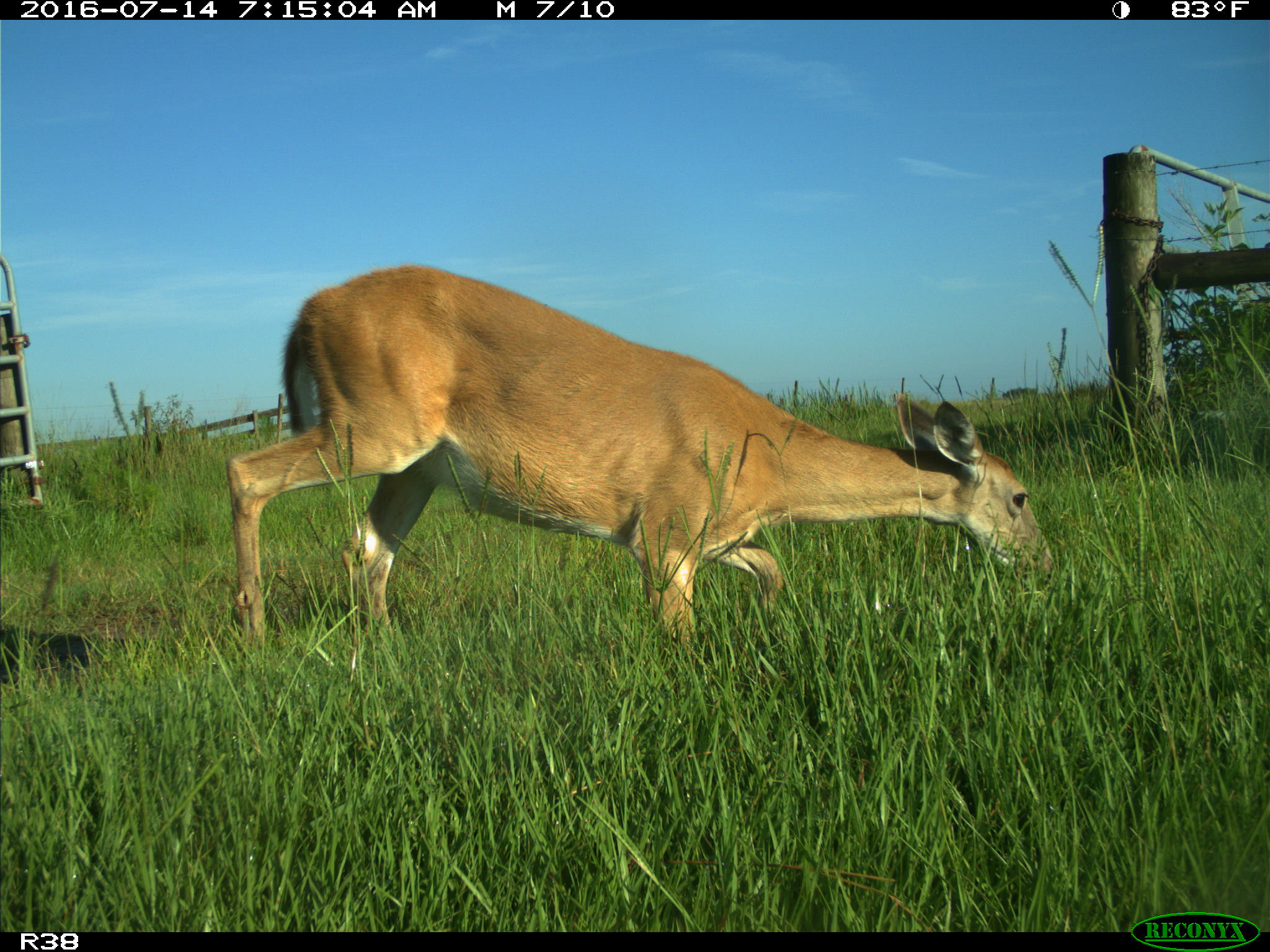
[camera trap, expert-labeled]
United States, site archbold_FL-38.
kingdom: Animalia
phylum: Chordata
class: Mammalia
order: Artiodactyla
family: Cervidae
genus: Odocoileus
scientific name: Odocoileus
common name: deer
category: unidentified deer